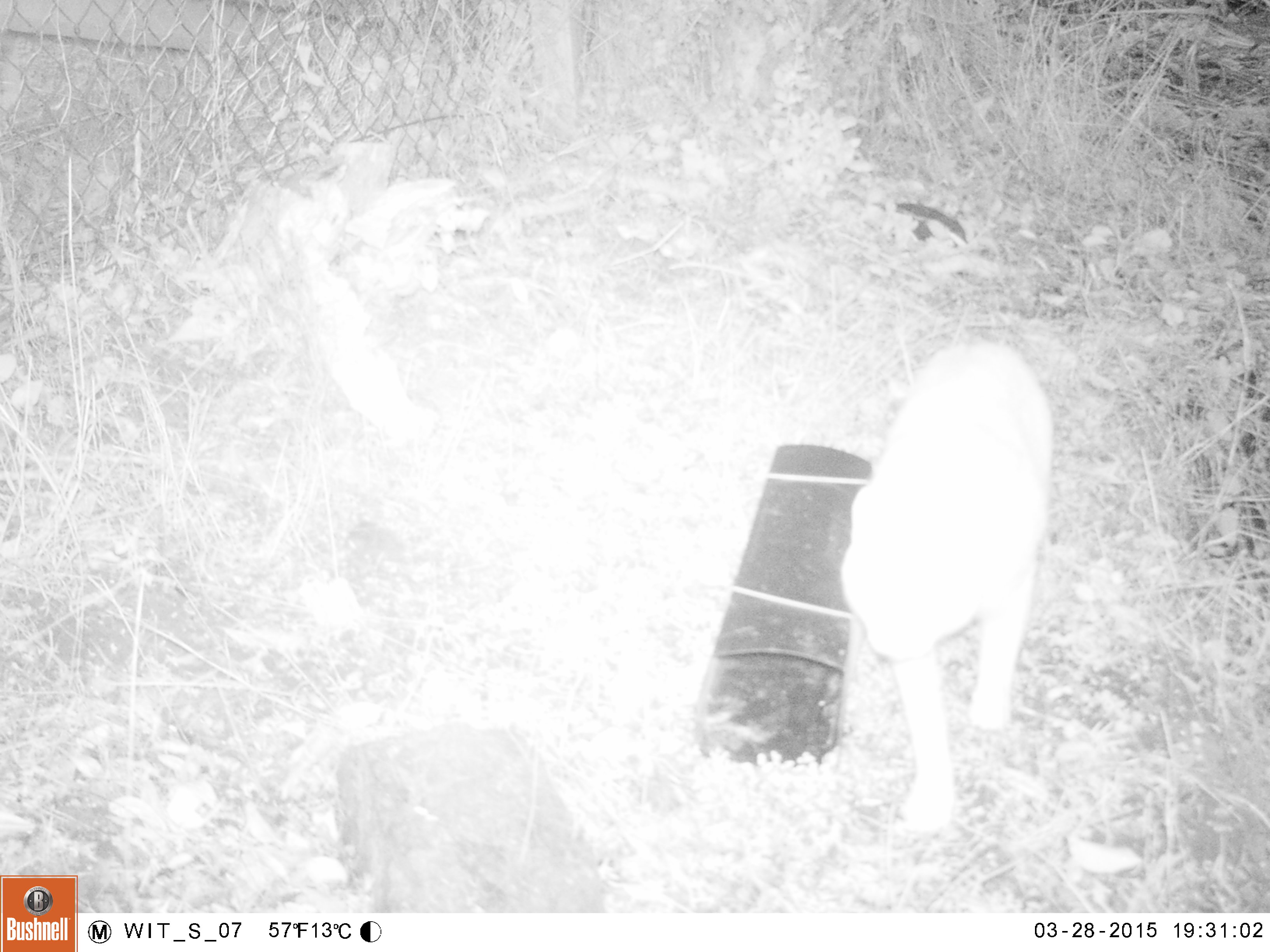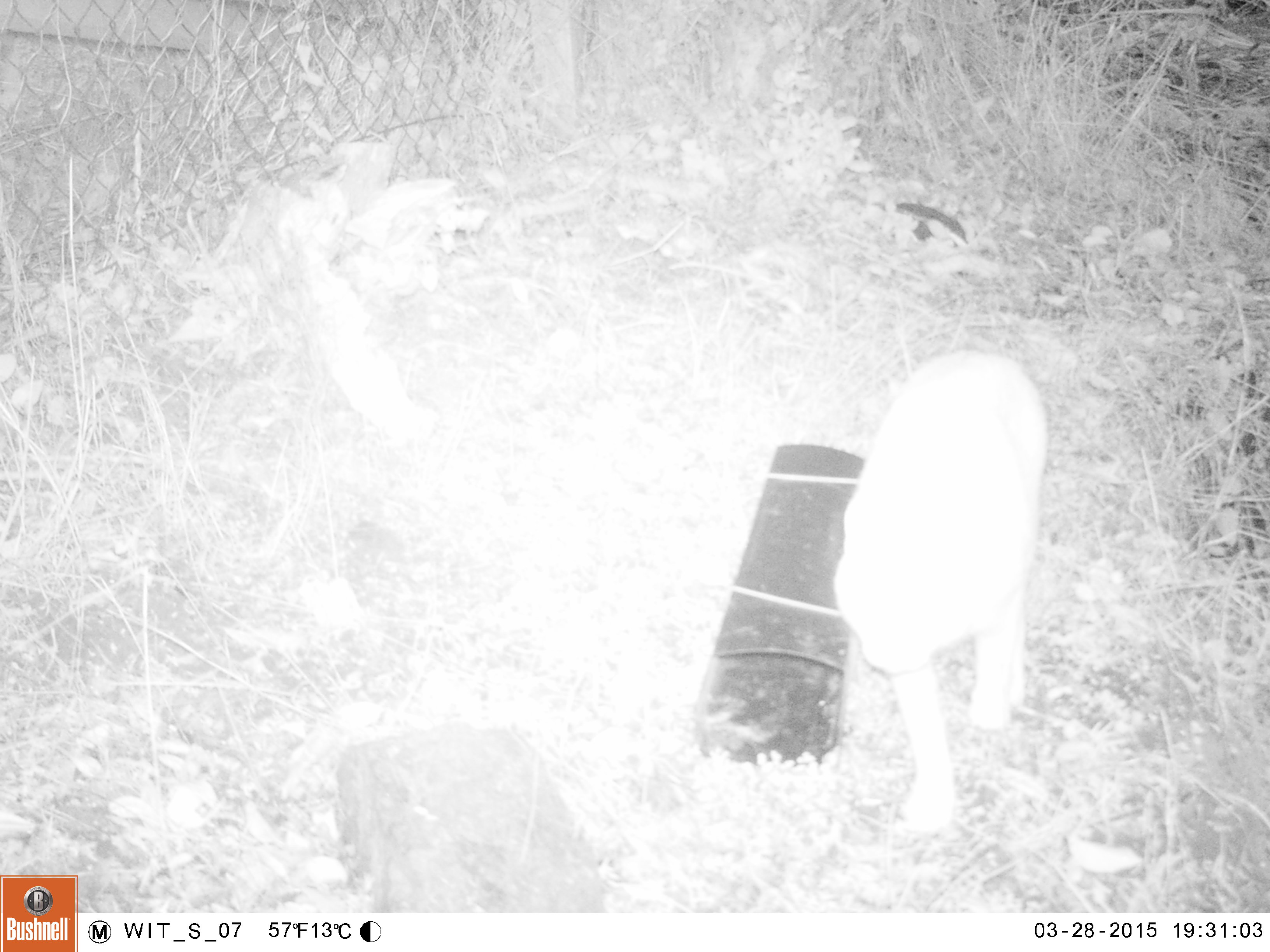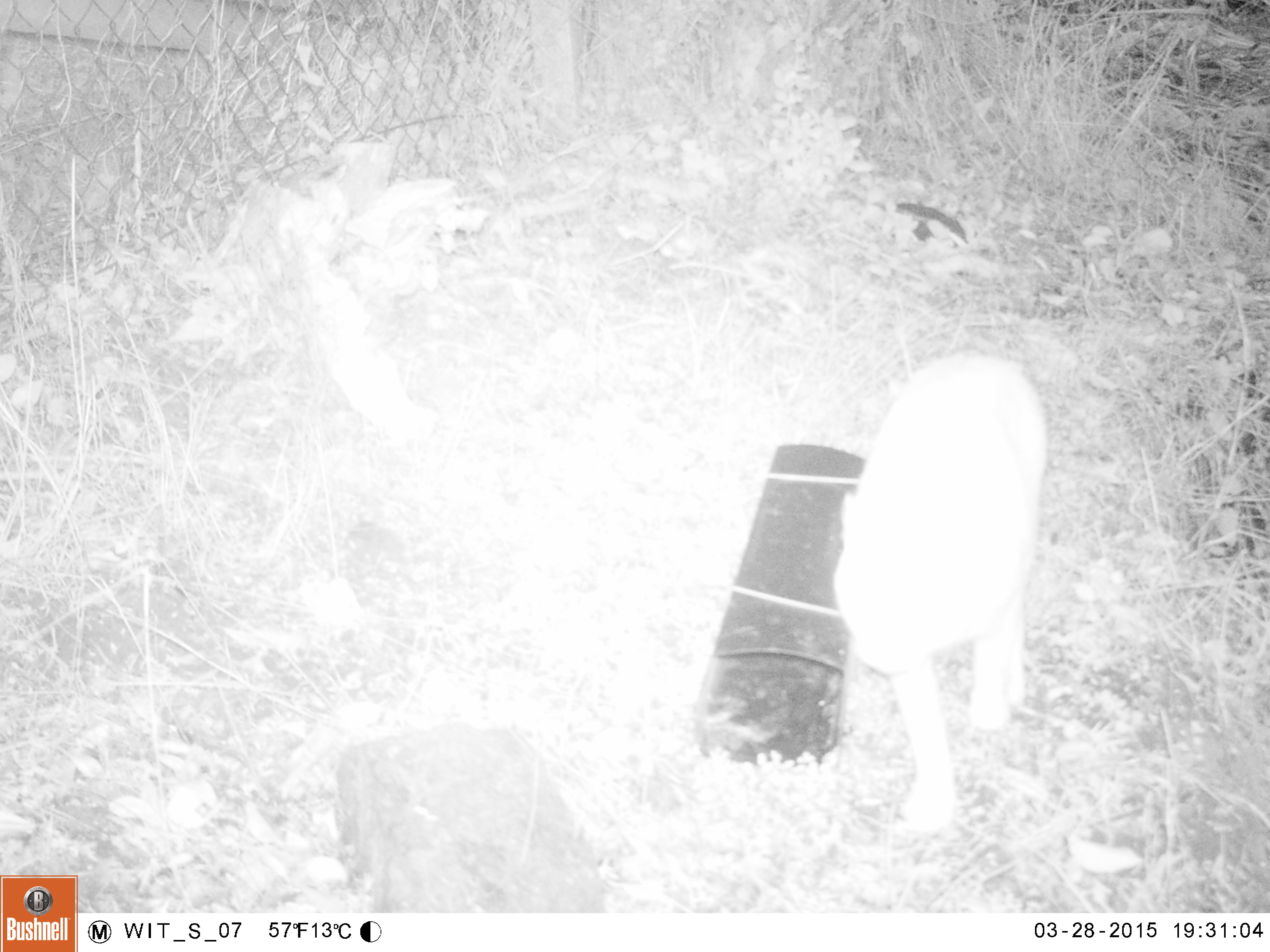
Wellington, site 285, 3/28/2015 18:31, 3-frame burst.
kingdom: Animalia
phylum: Chordata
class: Mammalia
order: Carnivora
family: Felidae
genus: Felis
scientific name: Felis catus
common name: cat